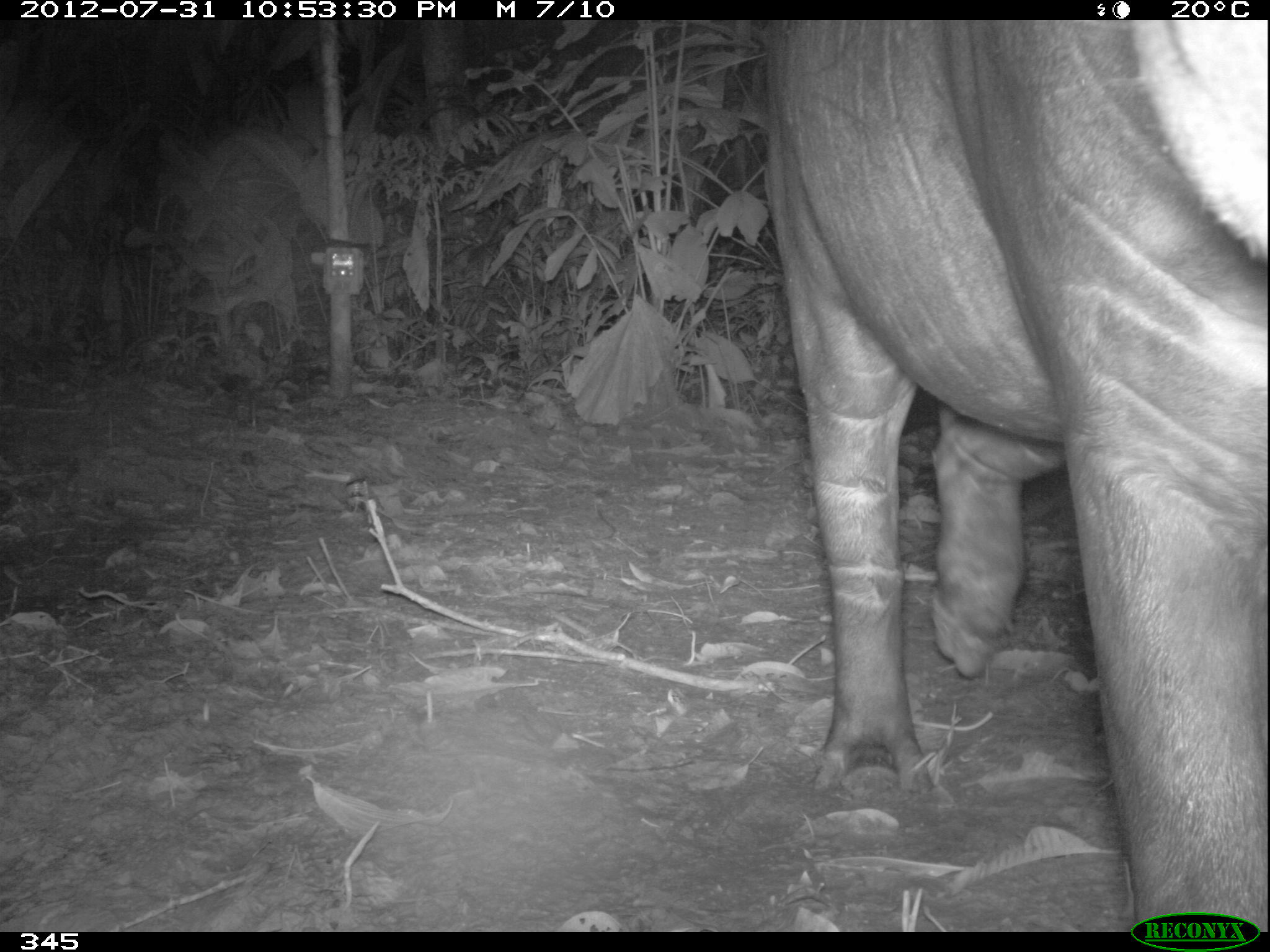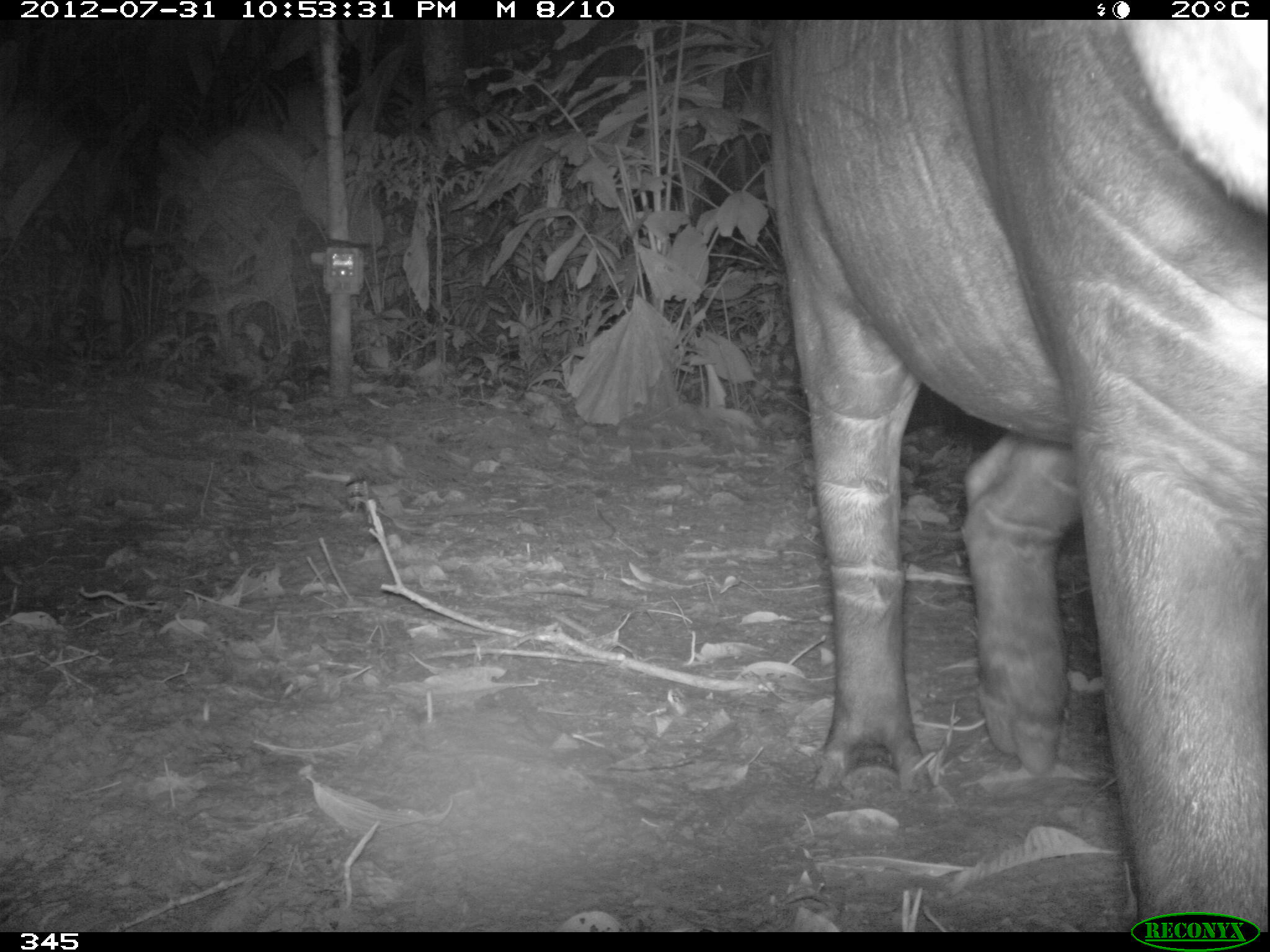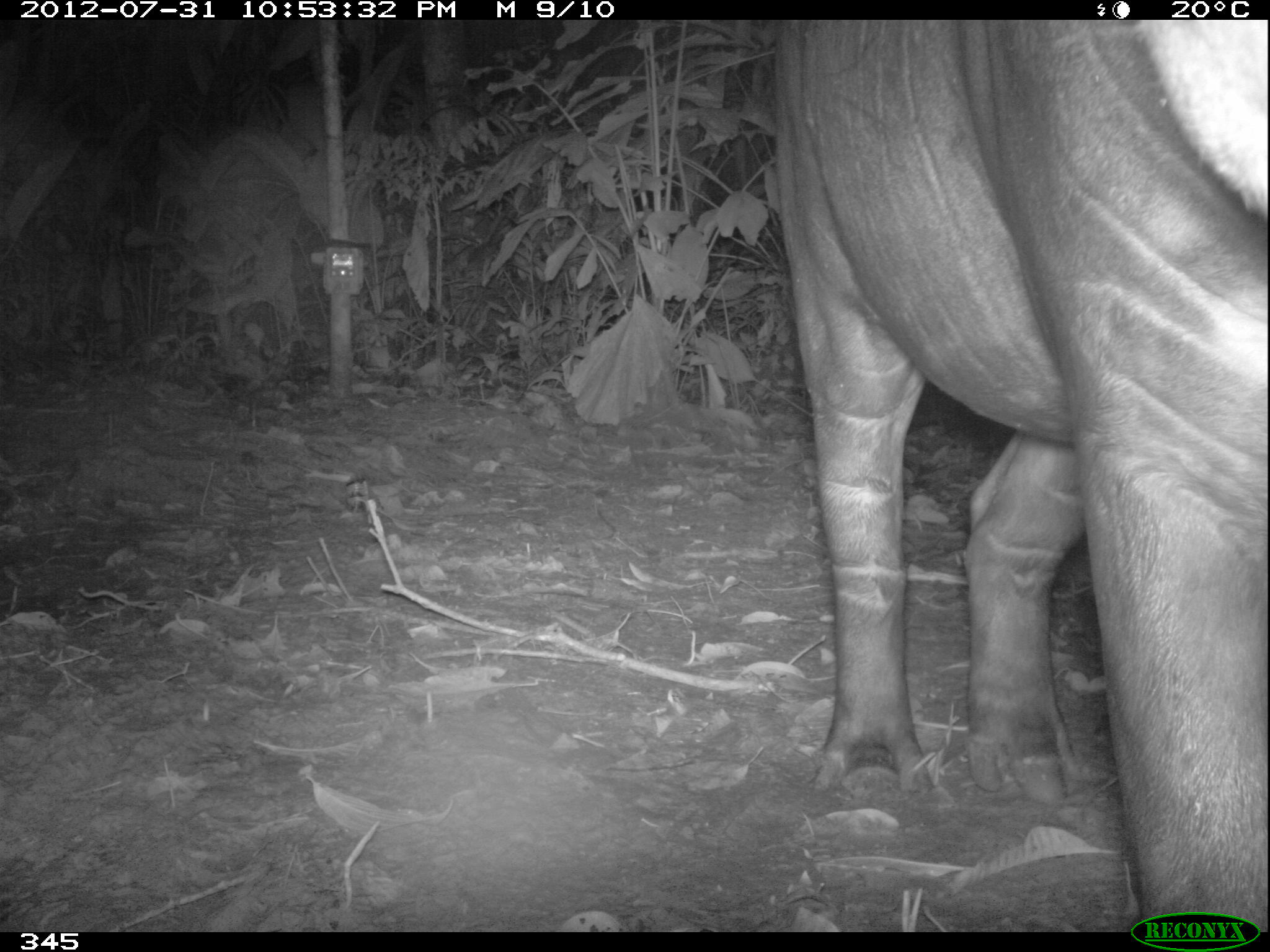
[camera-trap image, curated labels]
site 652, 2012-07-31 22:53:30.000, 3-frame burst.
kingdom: Animalia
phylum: Chordata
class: Mammalia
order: Perissodactyla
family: Tapiridae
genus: Tapirus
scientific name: Tapirus terrestris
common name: south american tapir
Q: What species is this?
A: Tapirus terrestris (south american tapir).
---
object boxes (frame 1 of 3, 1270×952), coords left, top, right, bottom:
tapirus terrestris: 759, 18, 1268, 932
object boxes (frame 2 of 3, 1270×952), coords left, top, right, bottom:
tapirus terrestris: 760, 16, 1266, 929